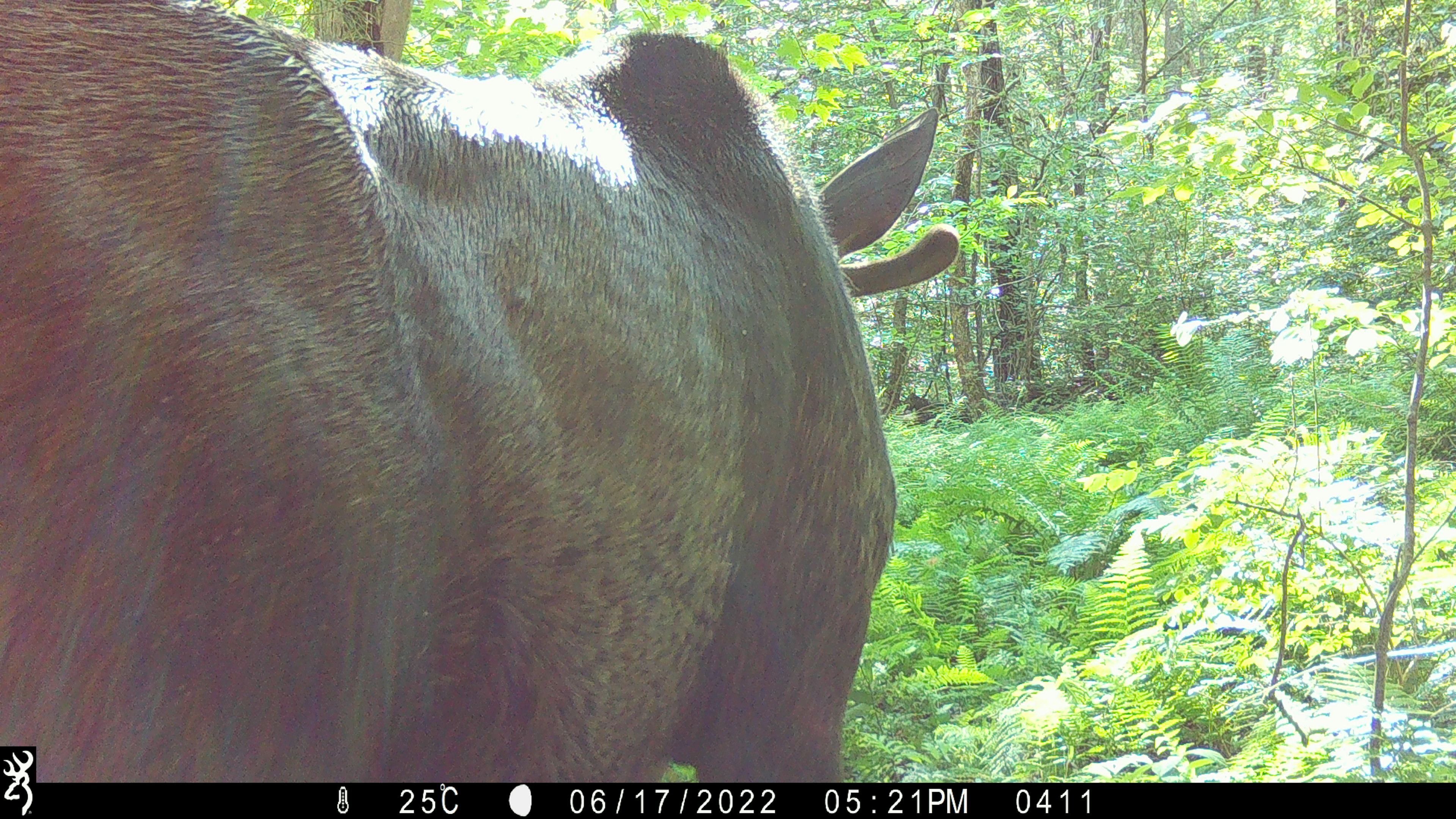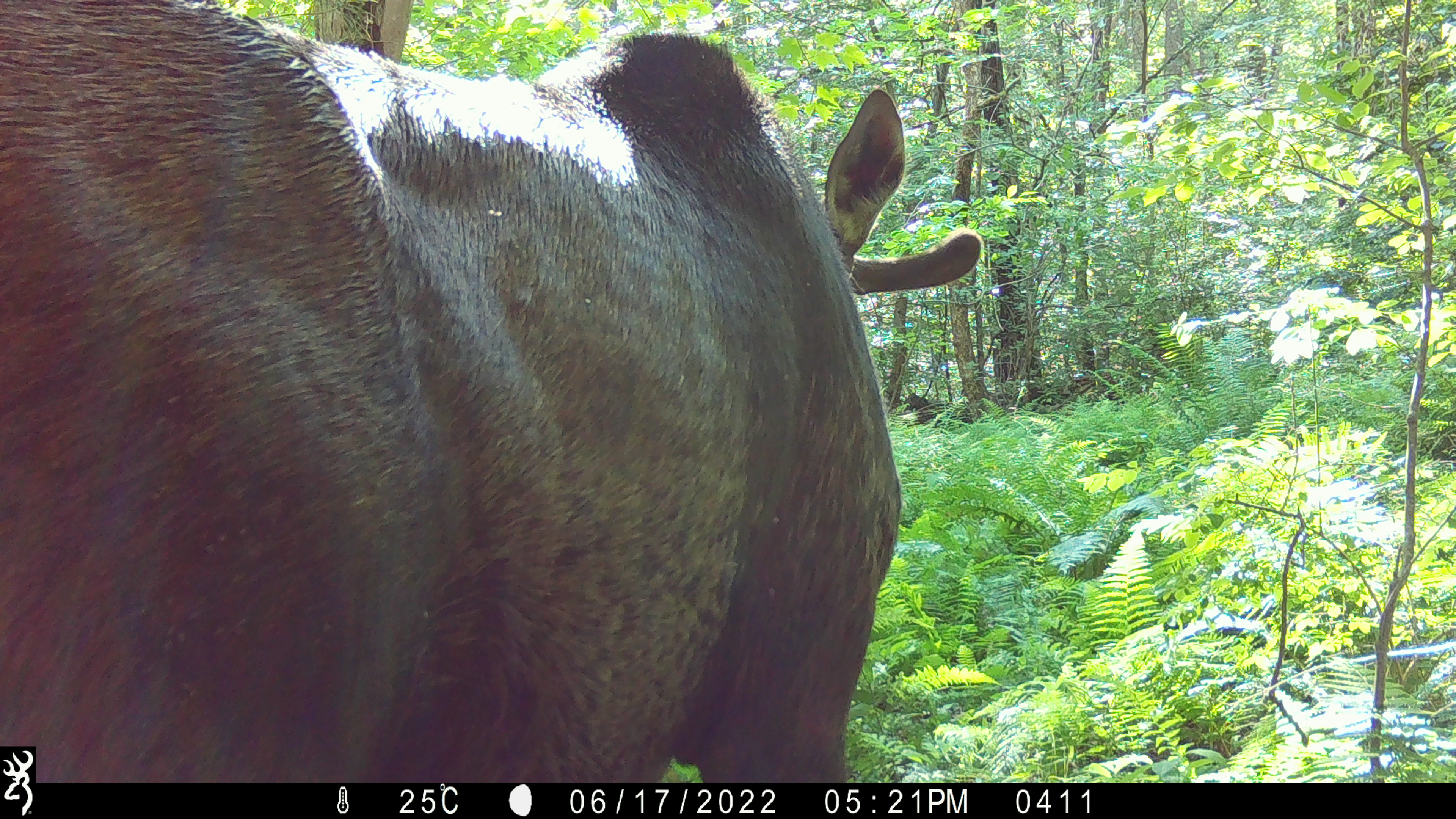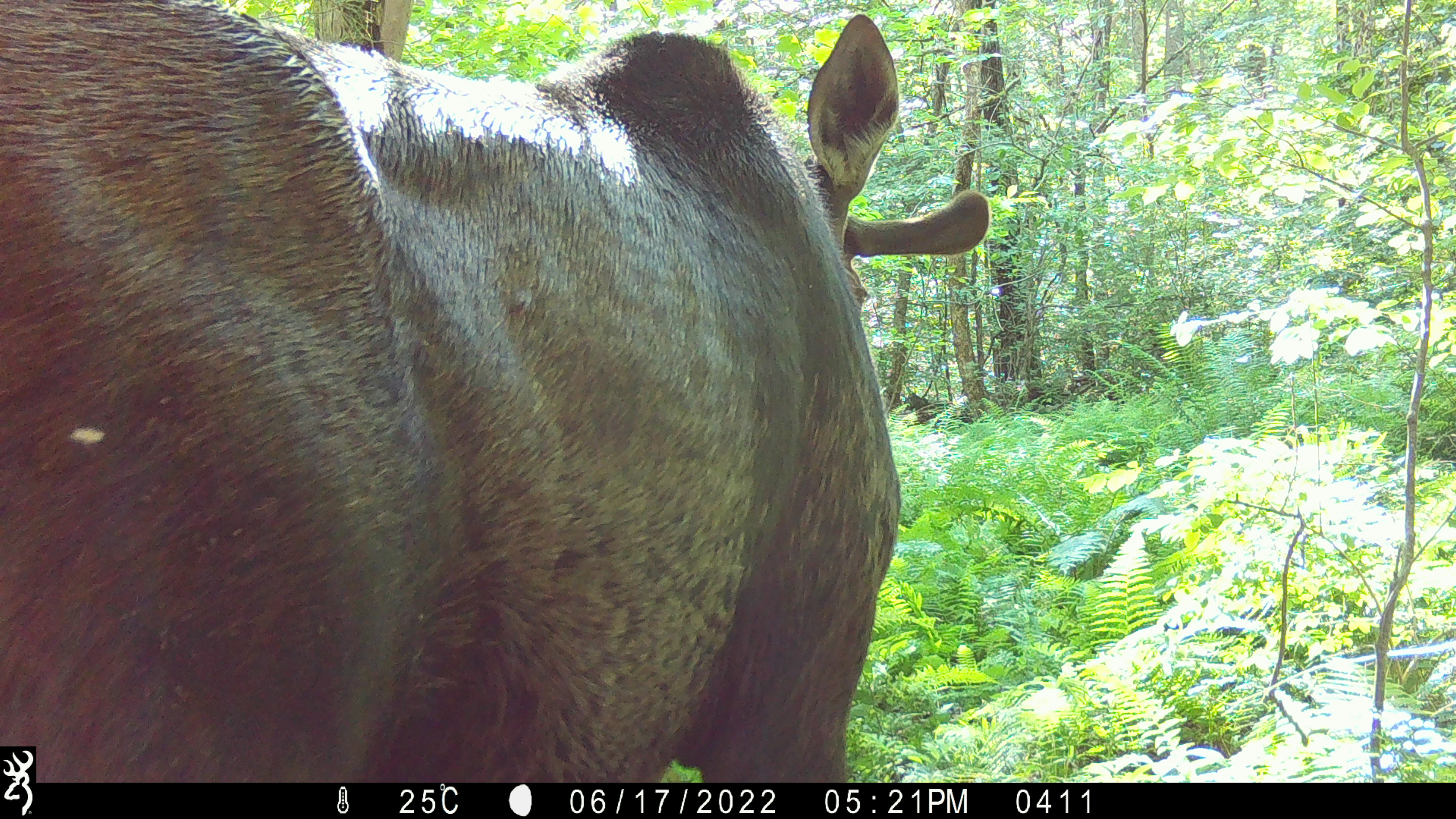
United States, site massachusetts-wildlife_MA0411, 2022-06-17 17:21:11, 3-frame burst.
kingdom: Animalia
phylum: Chordata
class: Mammalia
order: Artiodactyla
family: Cervidae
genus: Alces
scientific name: Alces alces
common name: moose